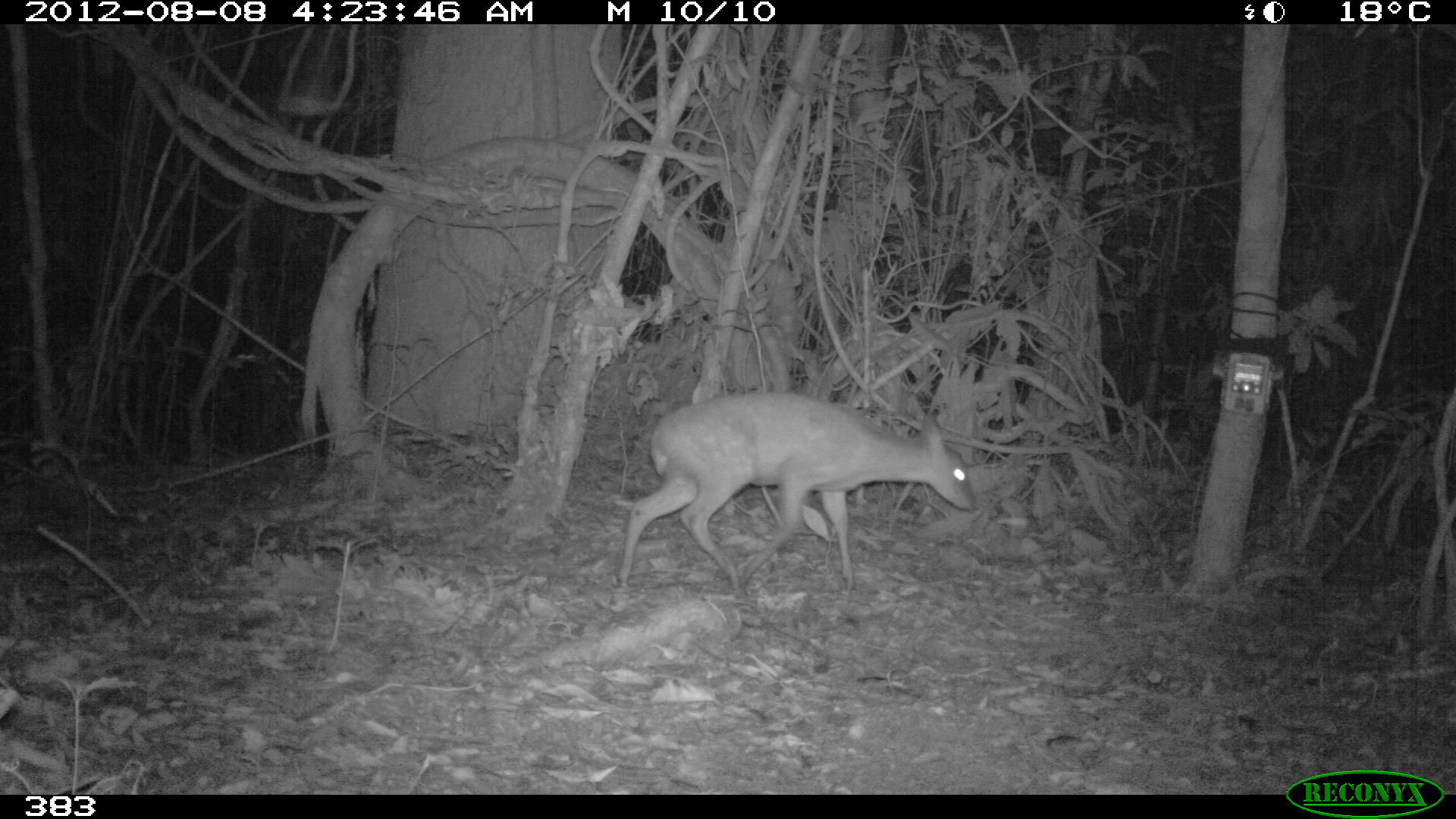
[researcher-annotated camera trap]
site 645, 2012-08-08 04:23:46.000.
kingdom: Animalia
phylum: Chordata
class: Mammalia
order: Artiodactyla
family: Cervidae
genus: Mazama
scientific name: Mazama americana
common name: red brocket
Mazama americana (red brocket).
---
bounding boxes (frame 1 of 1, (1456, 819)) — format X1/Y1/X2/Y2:
mazama americana: 617/389/977/597